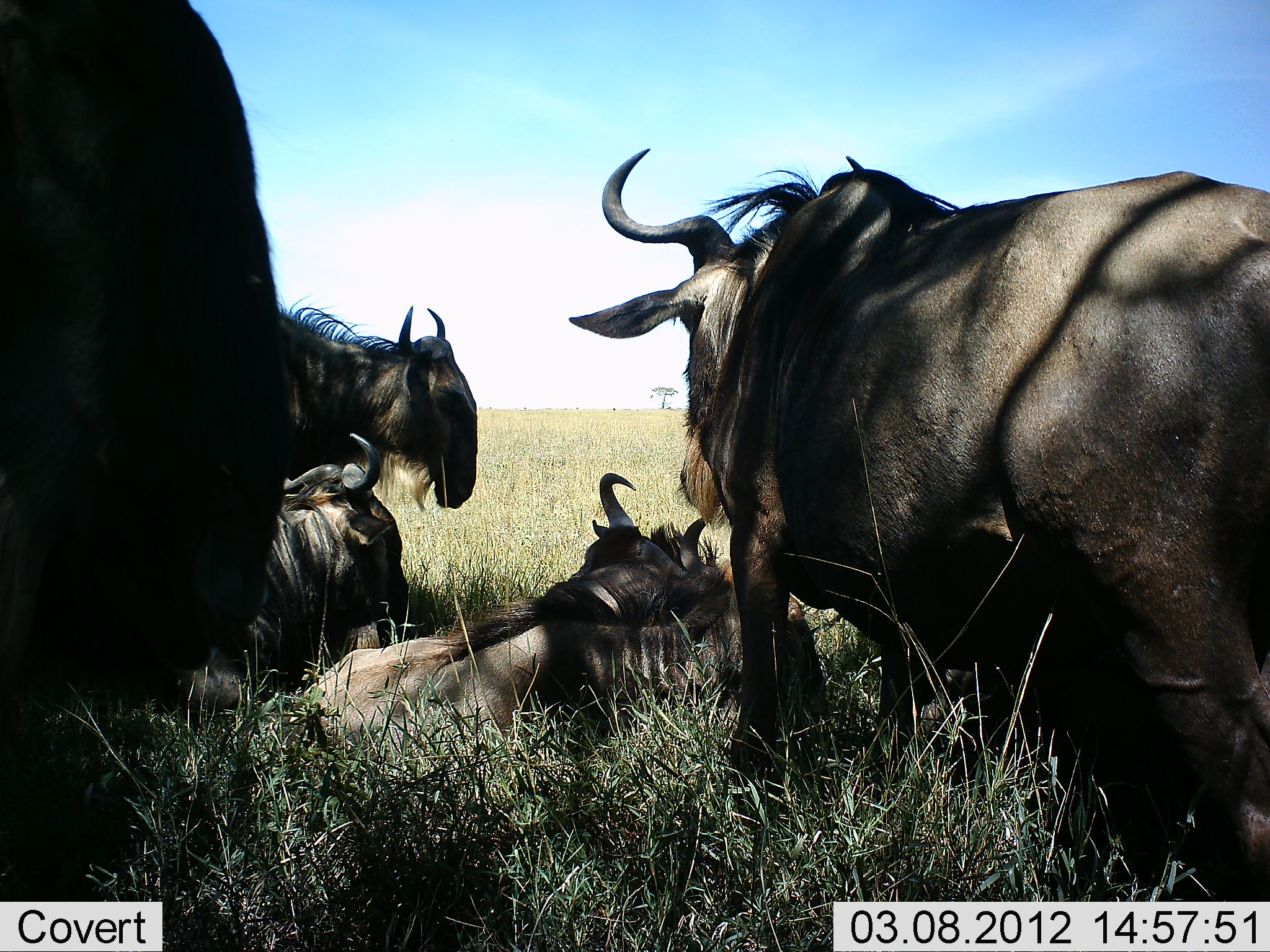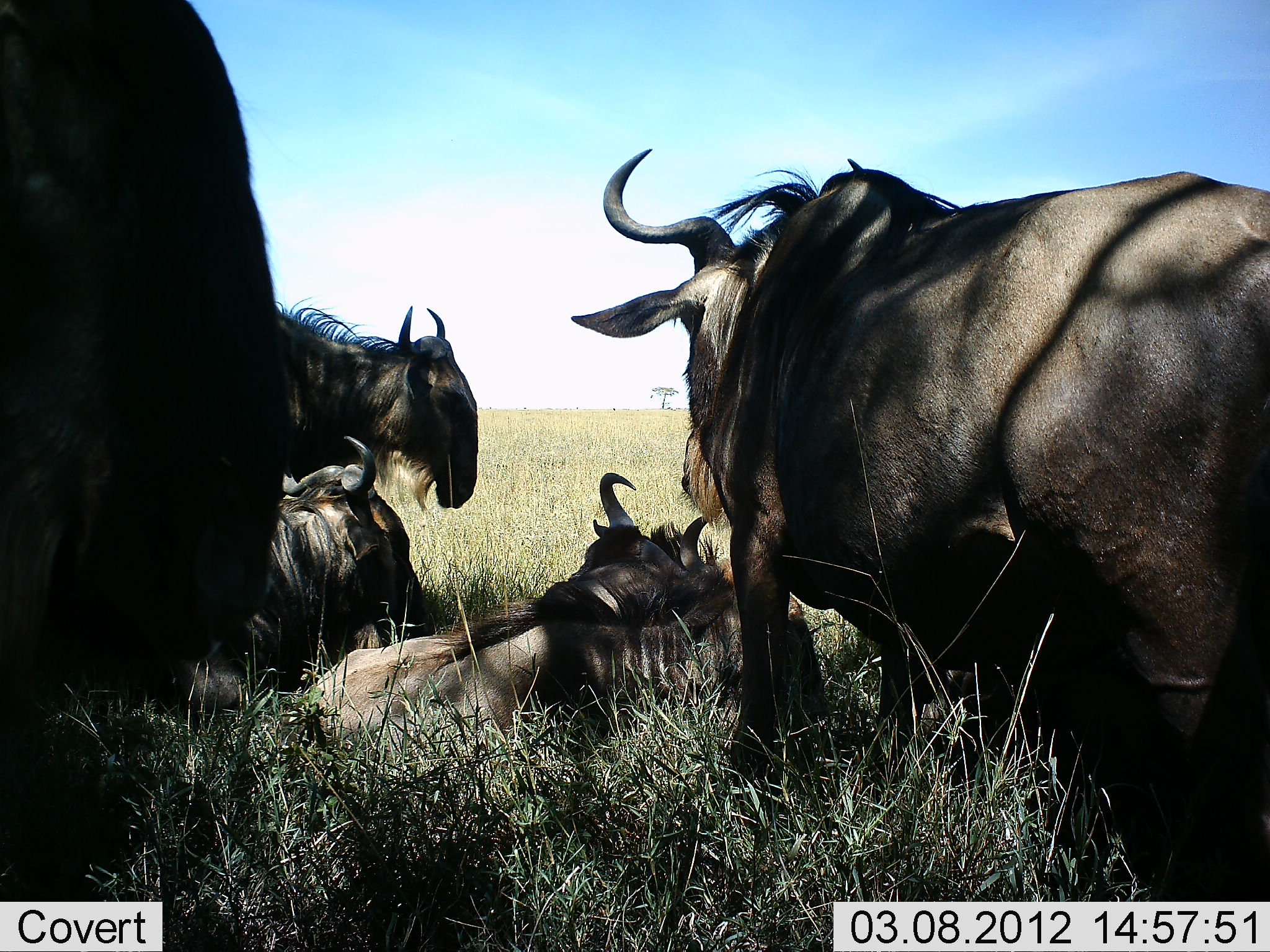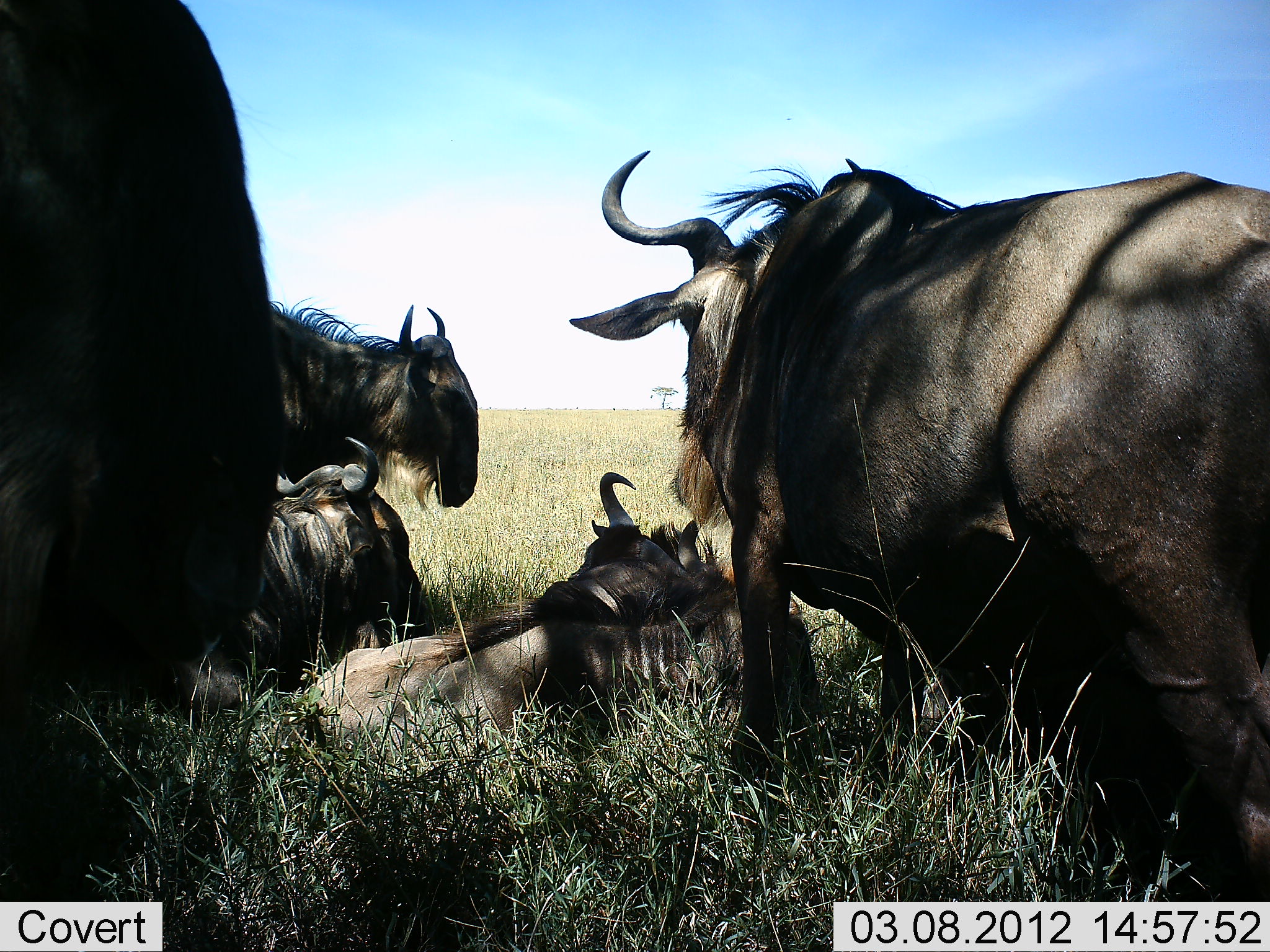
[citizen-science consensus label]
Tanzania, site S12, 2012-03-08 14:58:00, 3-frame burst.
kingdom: Animalia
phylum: Chordata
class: Mammalia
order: Artiodactyla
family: Bovidae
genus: Connochaetes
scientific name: Connochaetes taurinus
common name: blue wildebeest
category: wildebeest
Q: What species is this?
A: Wildebeest (blue wildebeest) (Connochaetes taurinus).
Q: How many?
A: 5.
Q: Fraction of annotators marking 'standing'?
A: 53%.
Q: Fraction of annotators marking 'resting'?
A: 100%.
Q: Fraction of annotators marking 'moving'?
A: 0%.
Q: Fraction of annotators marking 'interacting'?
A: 0%.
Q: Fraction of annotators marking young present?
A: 0%.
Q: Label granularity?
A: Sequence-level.